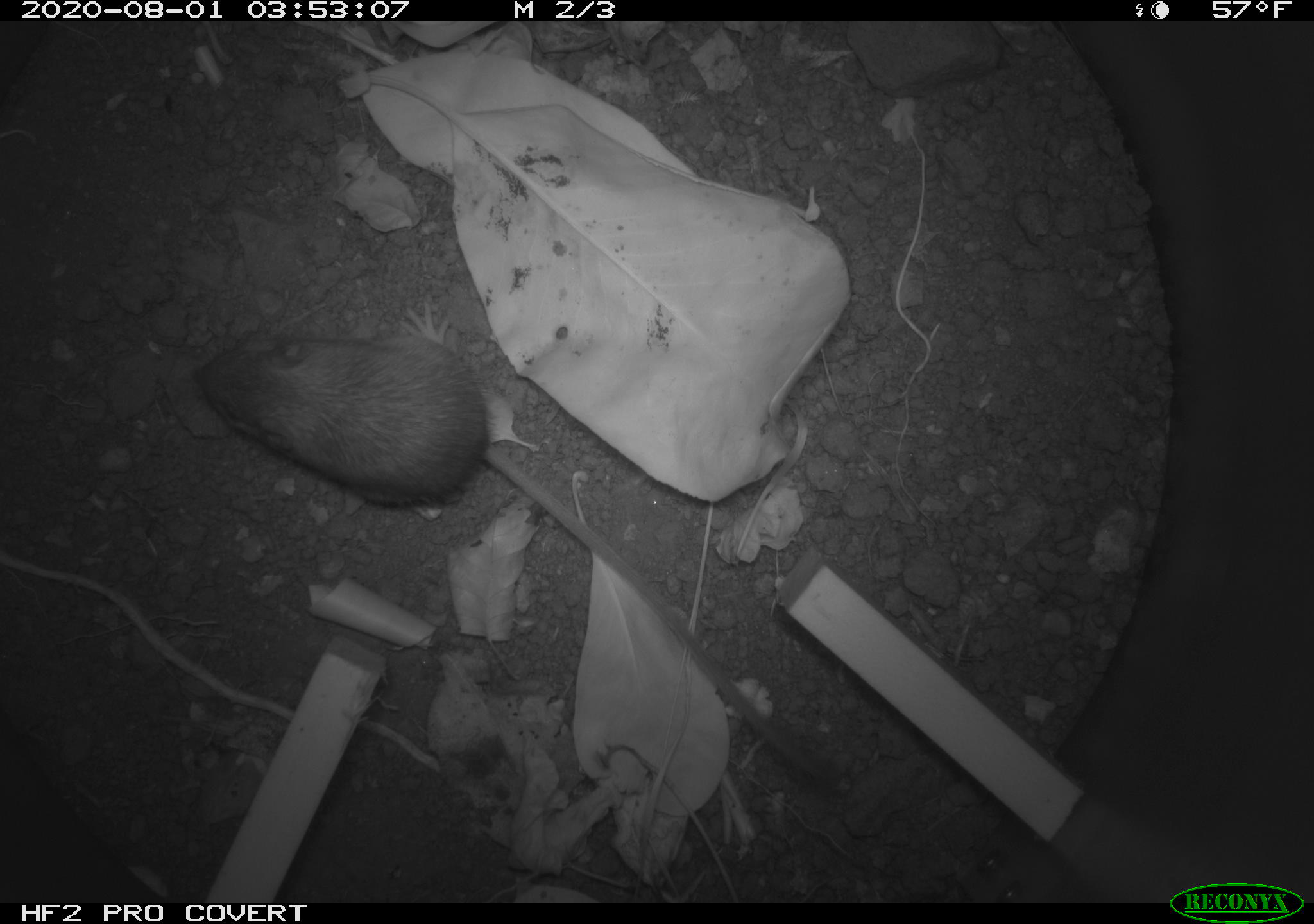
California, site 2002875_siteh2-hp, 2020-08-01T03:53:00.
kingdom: Animalia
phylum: Chordata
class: Mammalia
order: Rodentia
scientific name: Rodentia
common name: rodent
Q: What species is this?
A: Rodent (Rodentia).